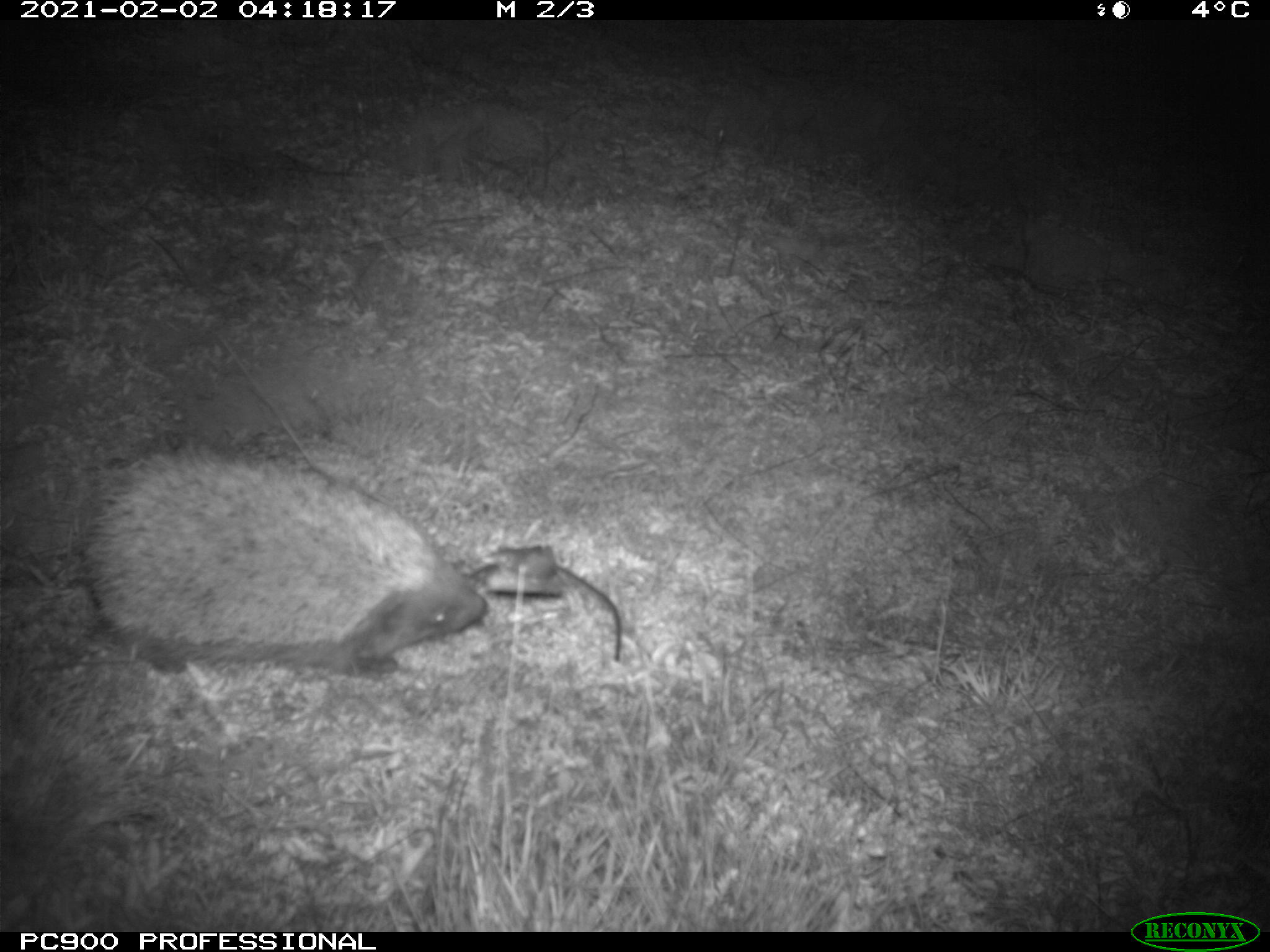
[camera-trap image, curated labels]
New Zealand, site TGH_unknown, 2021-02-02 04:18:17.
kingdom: Animalia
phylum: Chordata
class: Mammalia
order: Eulipotyphla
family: Erinaceidae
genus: Erinaceus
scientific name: Erinaceus europaeus europaeus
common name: european hedgehog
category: hedgehog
Hedgehog (european hedgehog) (Erinaceus europaeus europaeus).